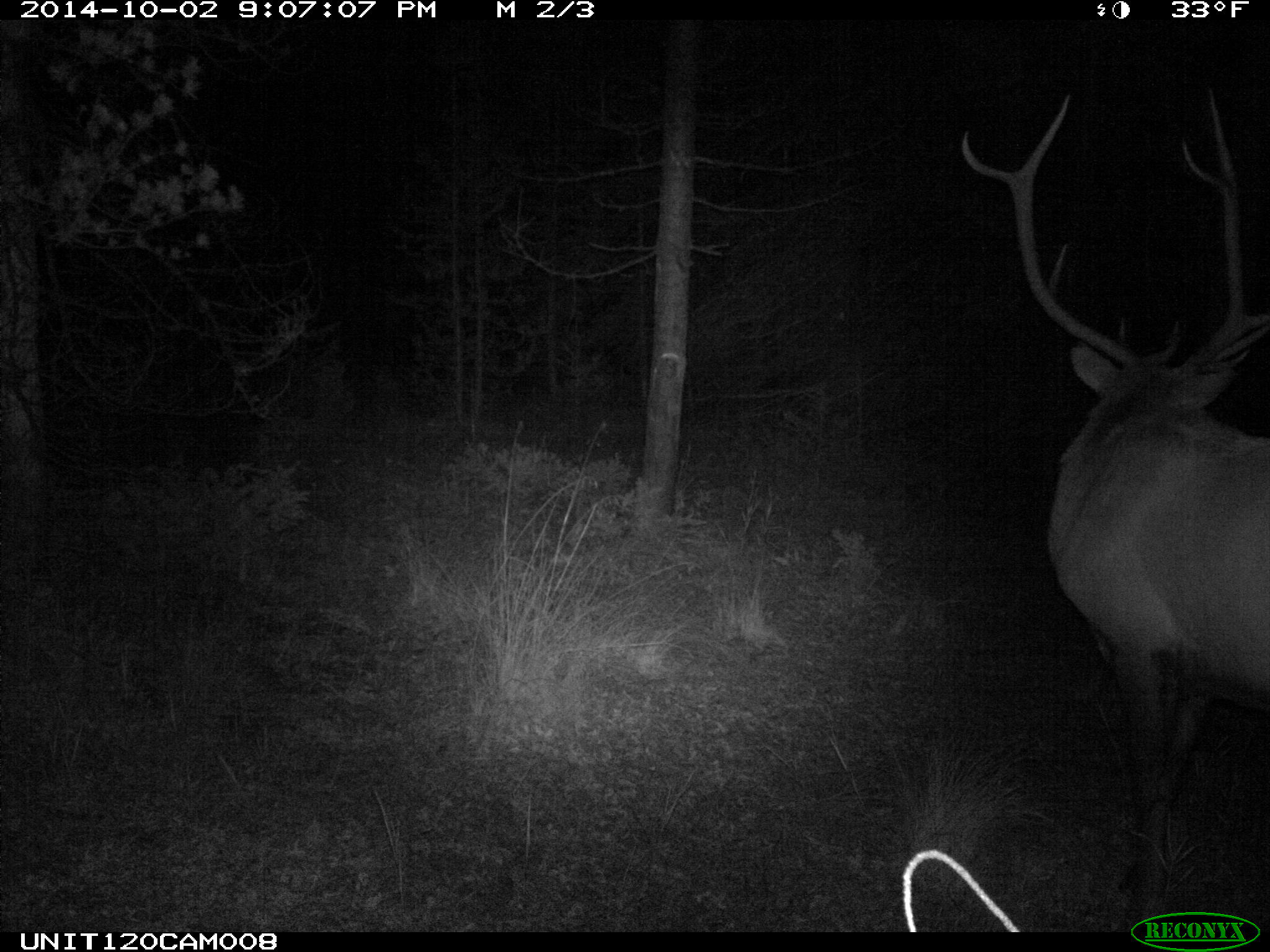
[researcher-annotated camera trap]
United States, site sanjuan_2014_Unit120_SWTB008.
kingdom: Animalia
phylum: Chordata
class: Mammalia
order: Artiodactyla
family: Cervidae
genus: Cervus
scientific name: Cervus elaphus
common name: red deer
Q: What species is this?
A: Cervus elaphus (red deer).